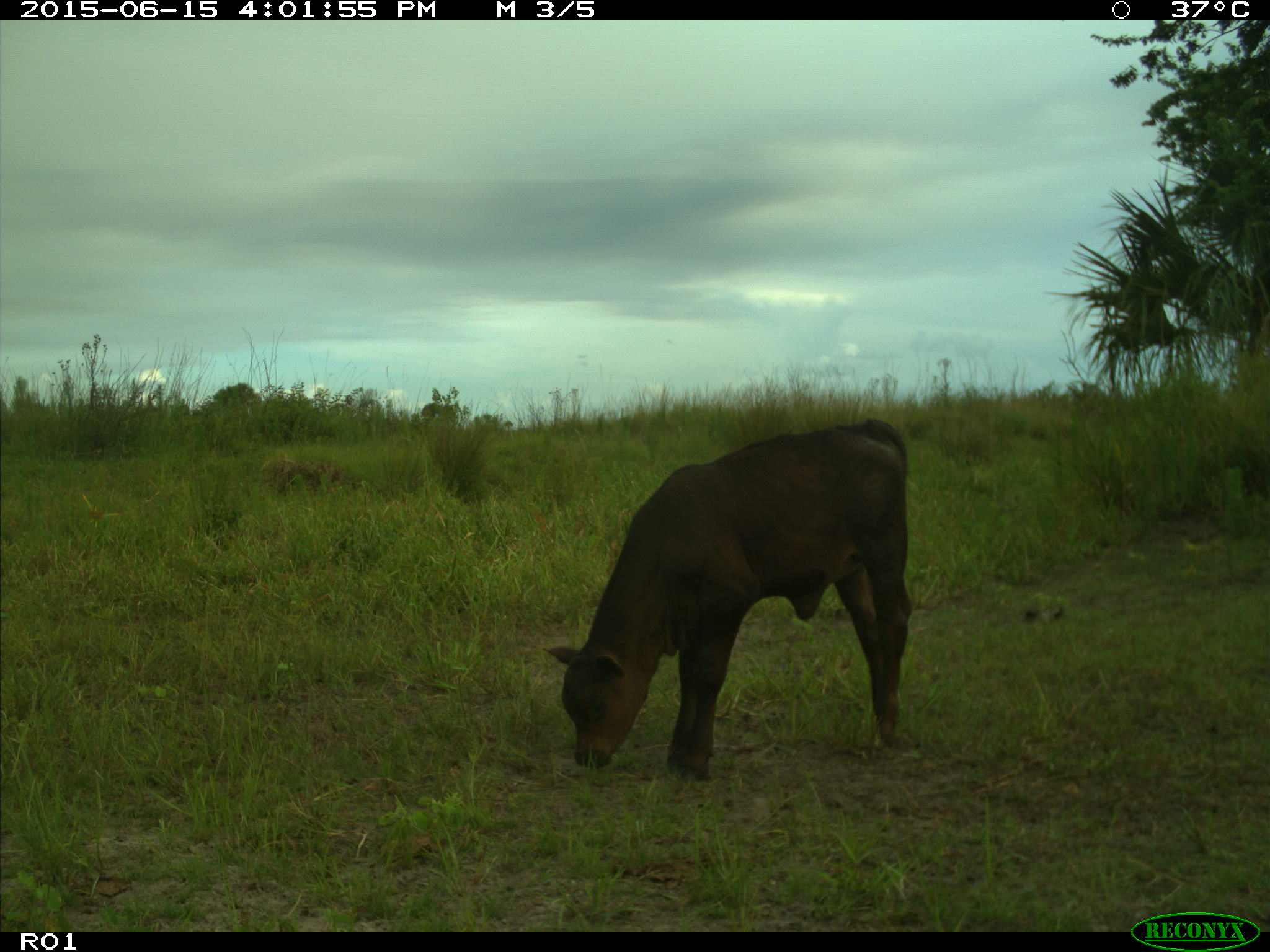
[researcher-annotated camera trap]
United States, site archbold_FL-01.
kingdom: Animalia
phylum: Chordata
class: Mammalia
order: Artiodactyla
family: Bovidae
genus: Bos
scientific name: Bos taurus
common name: domestic cow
Bos taurus (domestic cow).